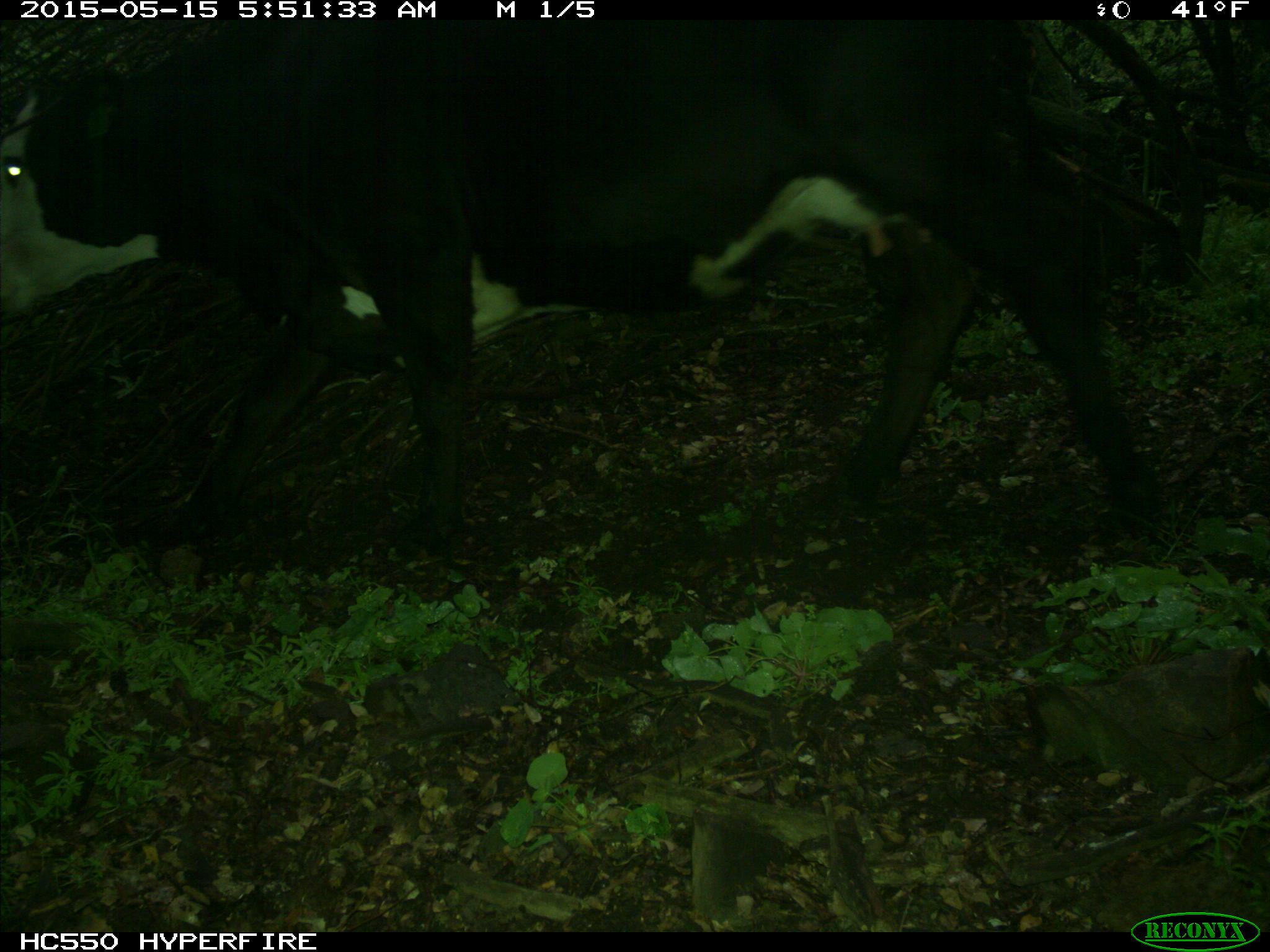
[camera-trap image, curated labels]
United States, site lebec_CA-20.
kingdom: Animalia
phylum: Chordata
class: Mammalia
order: Artiodactyla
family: Bovidae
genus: Bos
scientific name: Bos taurus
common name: domestic cow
Bos taurus (domestic cow).